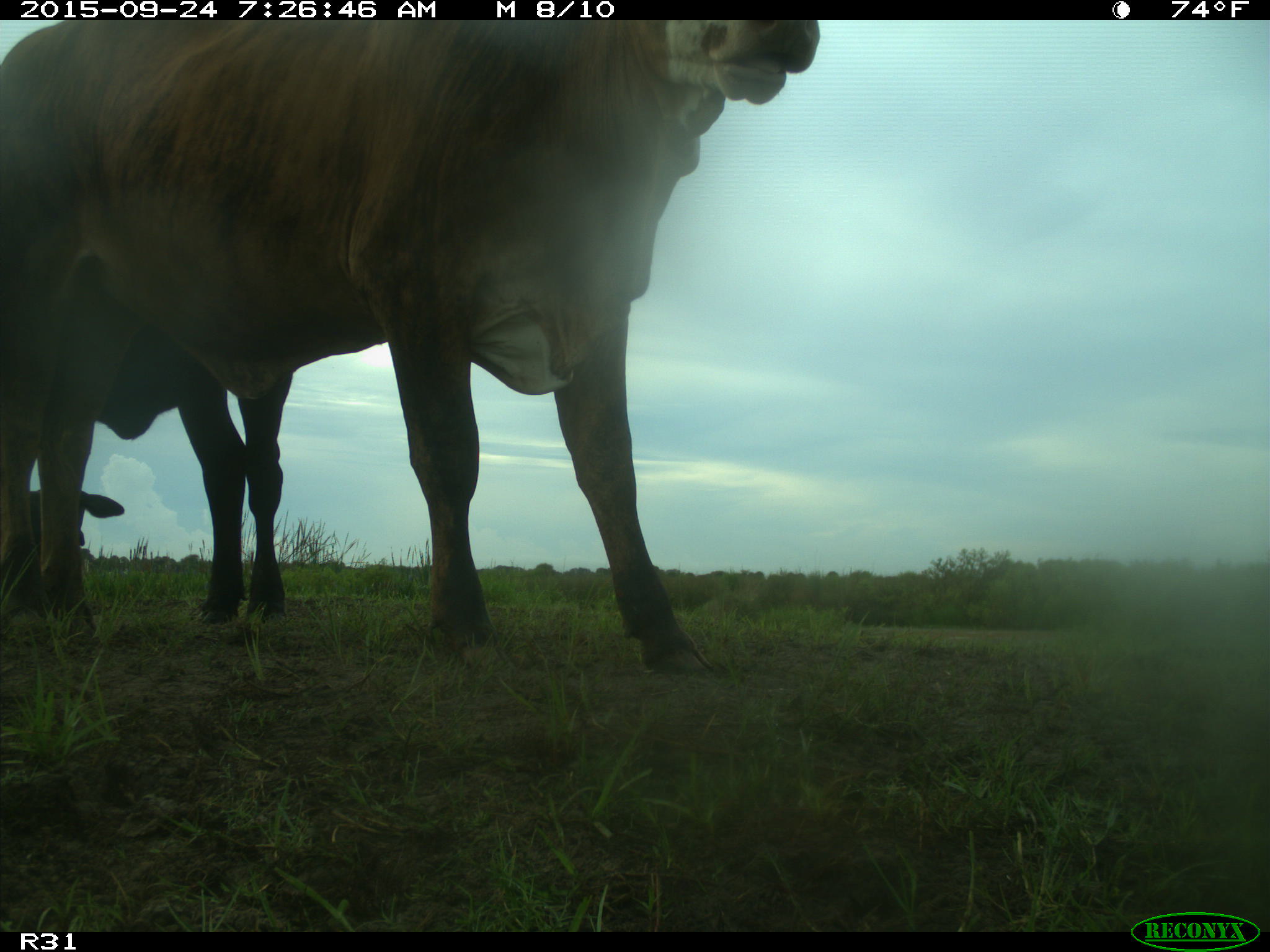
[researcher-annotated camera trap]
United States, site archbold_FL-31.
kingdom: Animalia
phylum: Chordata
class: Mammalia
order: Artiodactyla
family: Bovidae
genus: Bos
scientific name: Bos taurus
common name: domestic cow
Bos taurus (domestic cow).